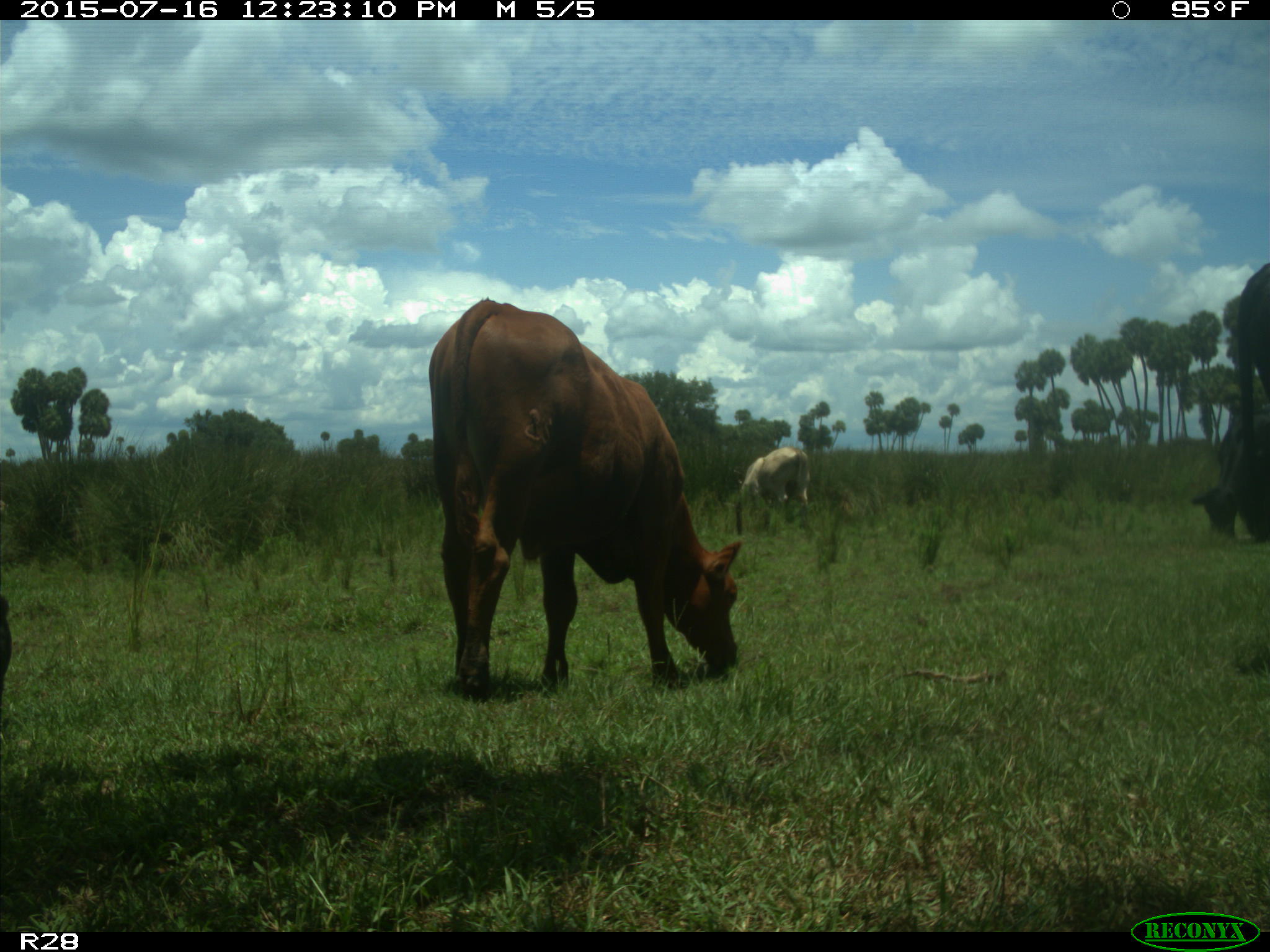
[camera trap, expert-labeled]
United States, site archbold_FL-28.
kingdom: Animalia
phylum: Chordata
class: Mammalia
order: Artiodactyla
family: Bovidae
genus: Bos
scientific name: Bos taurus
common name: domestic cow